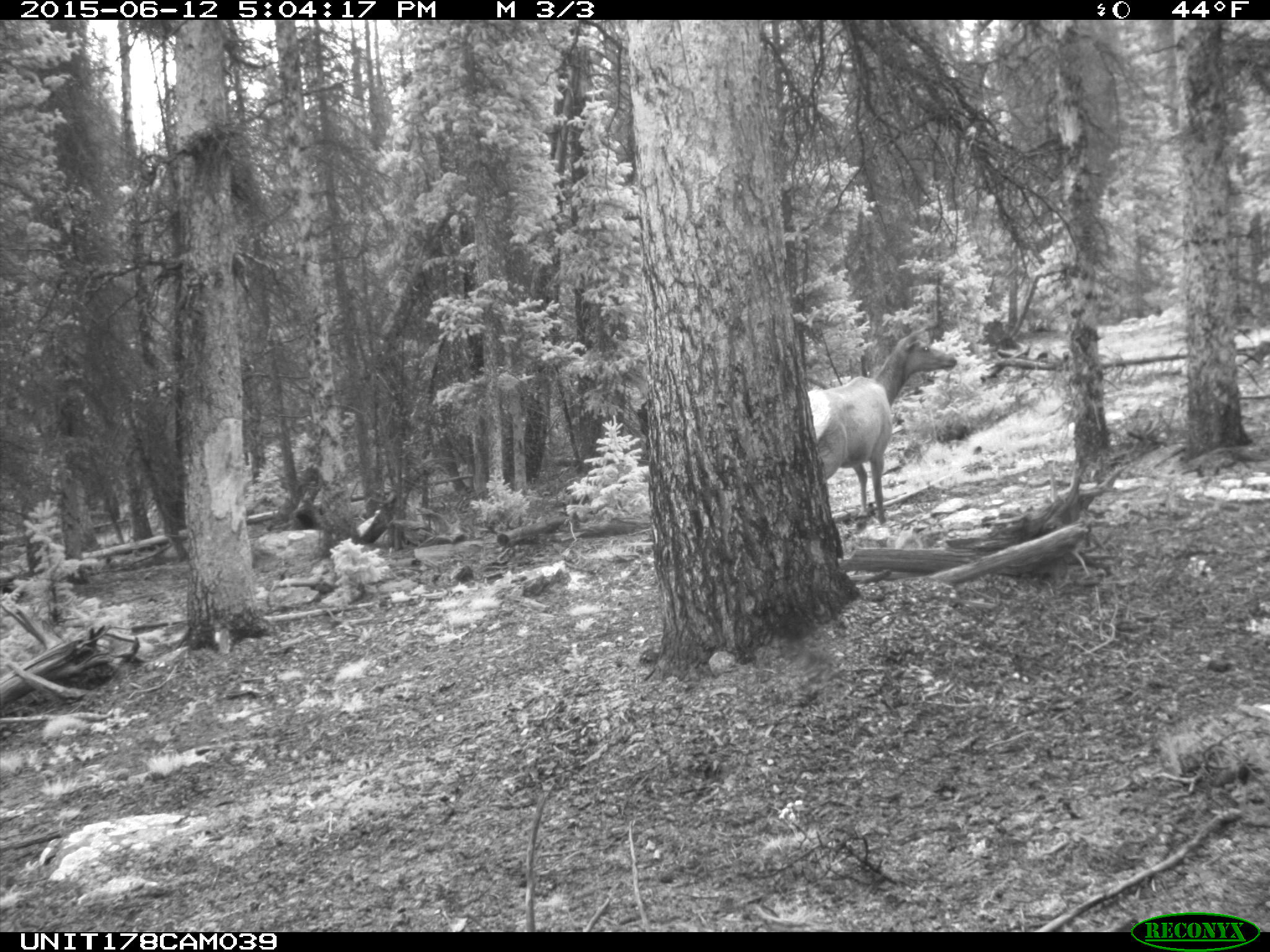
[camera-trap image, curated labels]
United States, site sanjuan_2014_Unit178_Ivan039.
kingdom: Animalia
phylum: Chordata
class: Mammalia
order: Artiodactyla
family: Cervidae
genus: Cervus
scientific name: Cervus elaphus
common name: red deer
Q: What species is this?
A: Cervus elaphus (red deer).